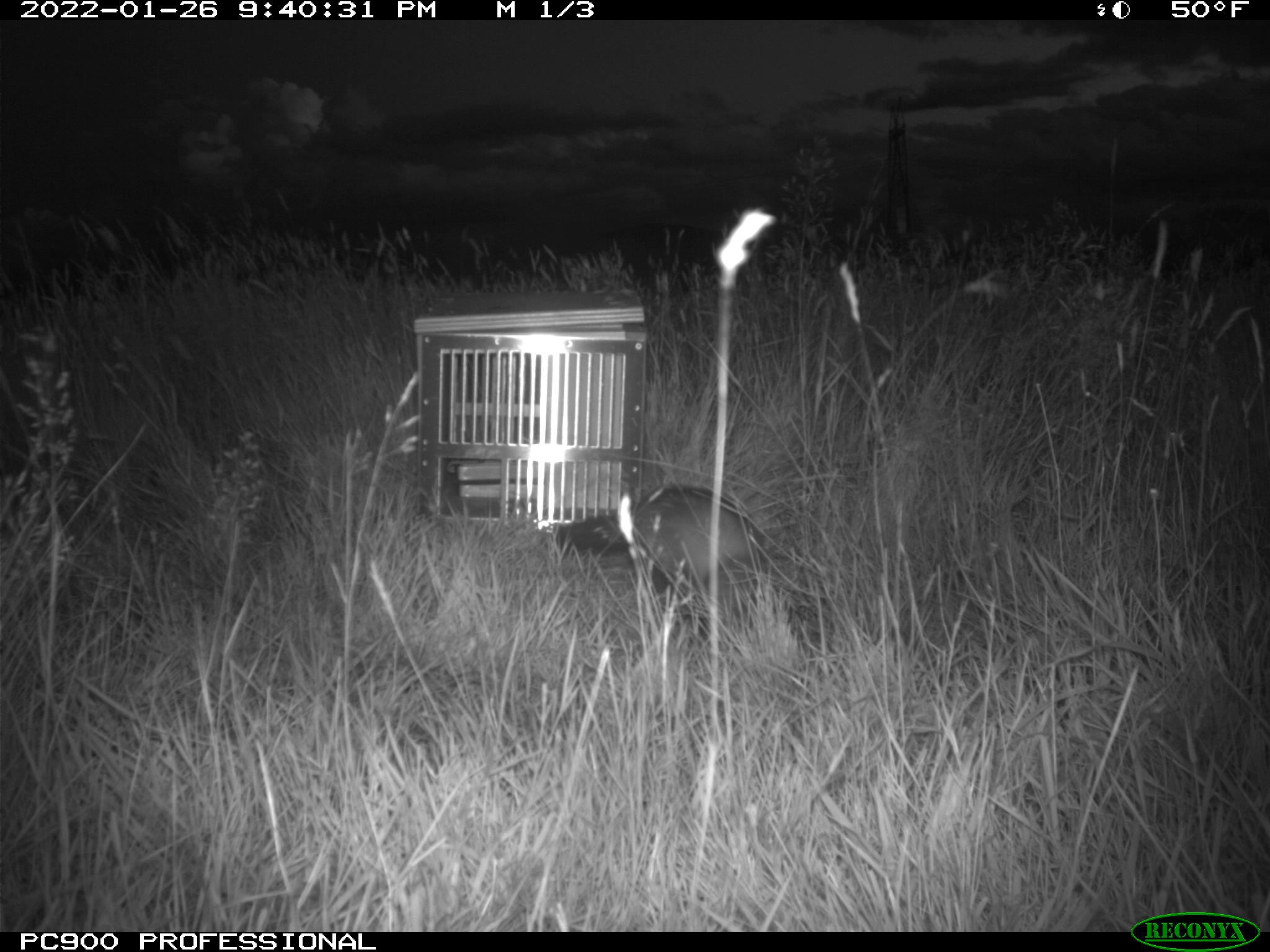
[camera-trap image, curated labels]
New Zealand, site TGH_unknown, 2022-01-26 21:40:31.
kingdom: Animalia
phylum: Chordata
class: Mammalia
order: Carnivora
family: Mustelidae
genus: Mustela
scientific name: Mustela furo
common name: ferret